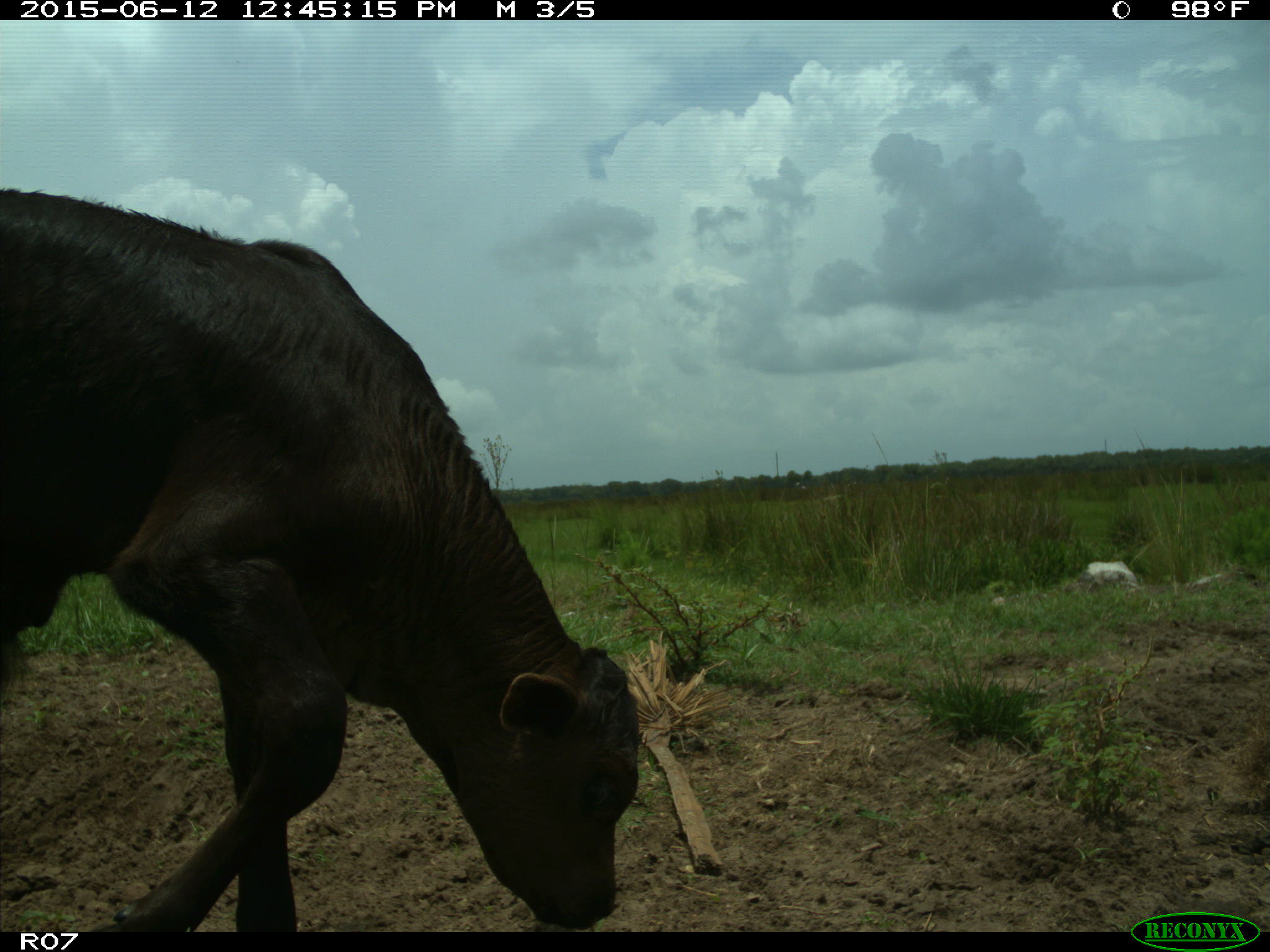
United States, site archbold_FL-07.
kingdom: Animalia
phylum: Chordata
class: Mammalia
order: Artiodactyla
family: Bovidae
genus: Bos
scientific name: Bos taurus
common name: domestic cow